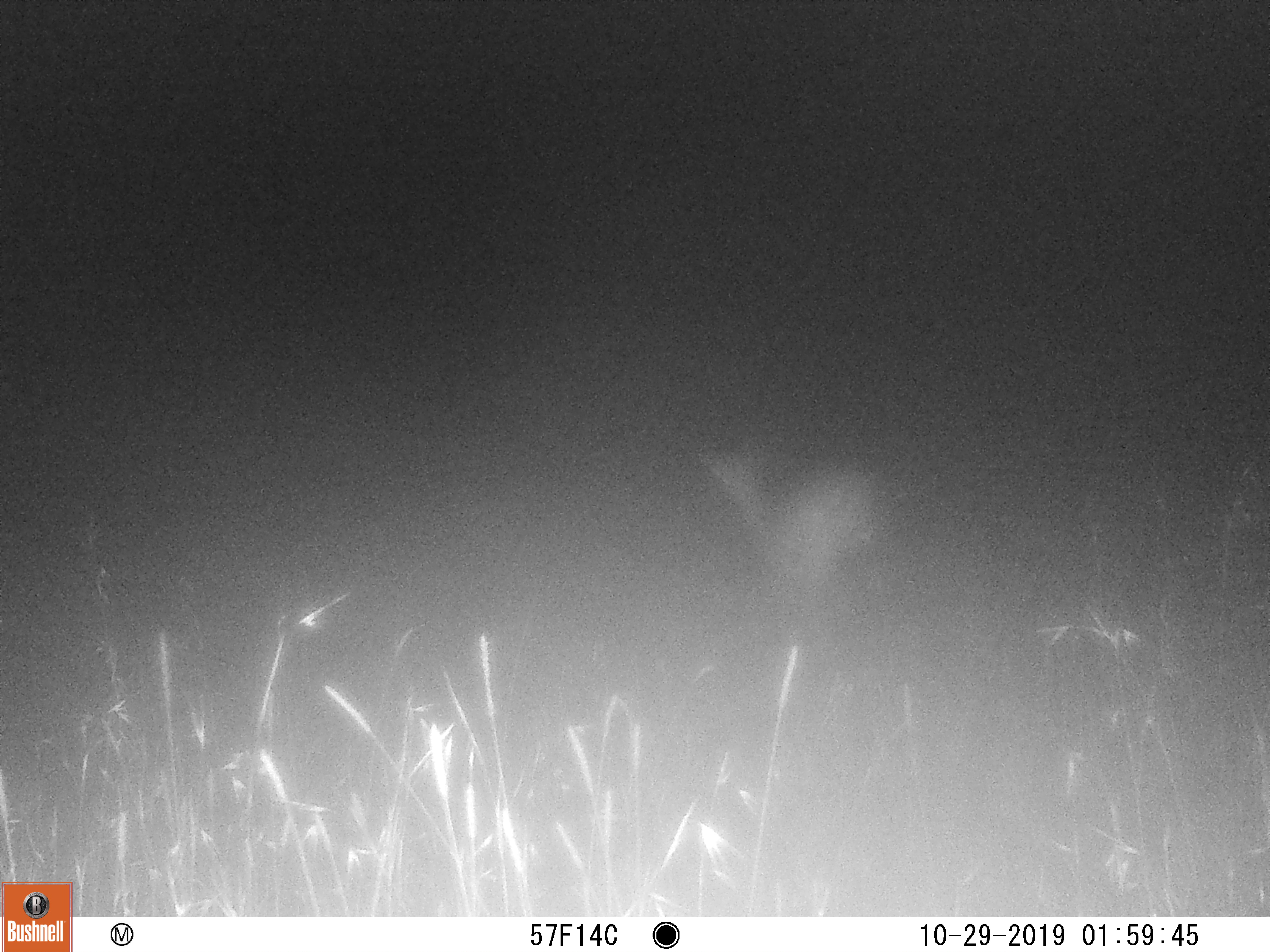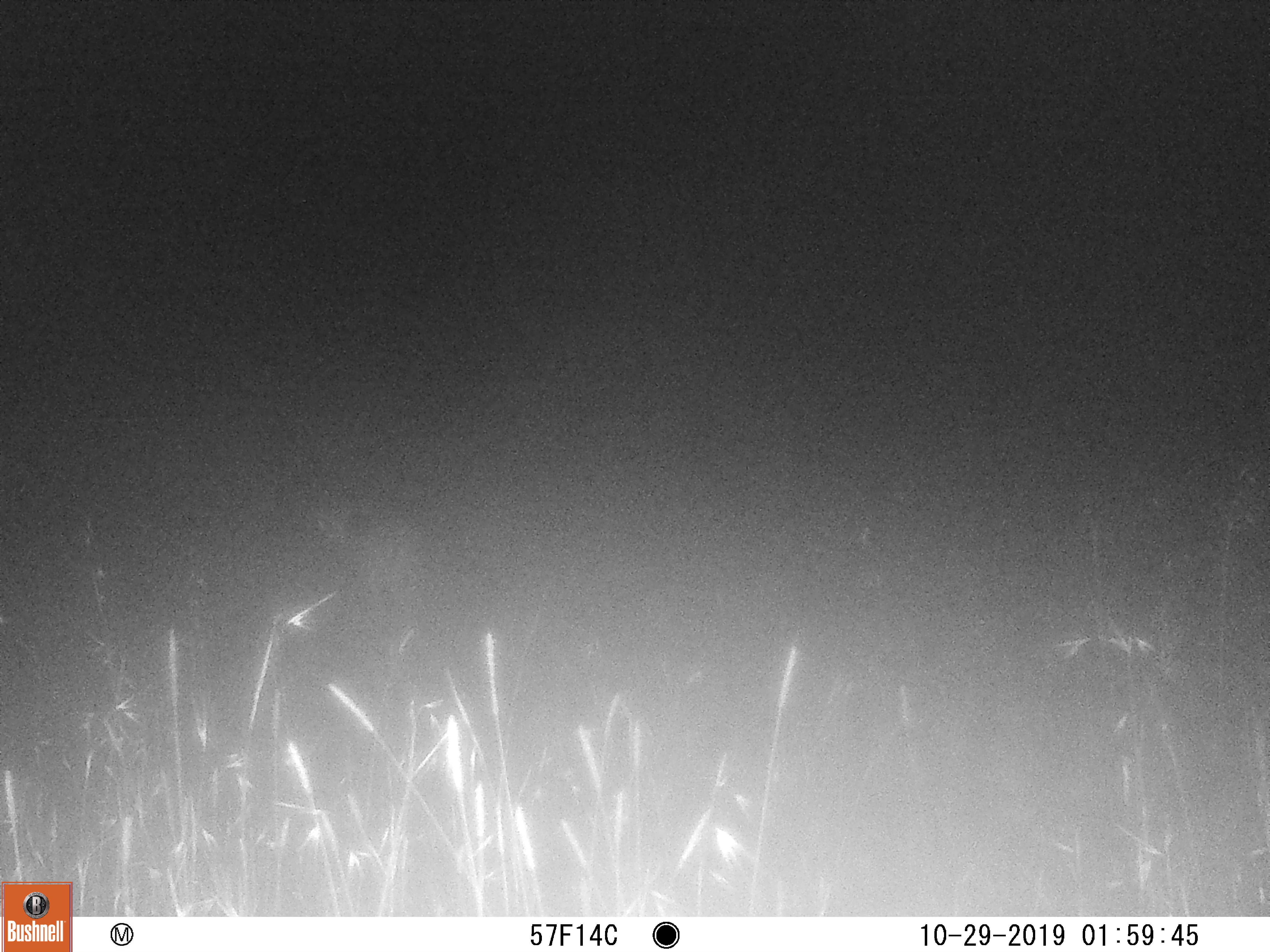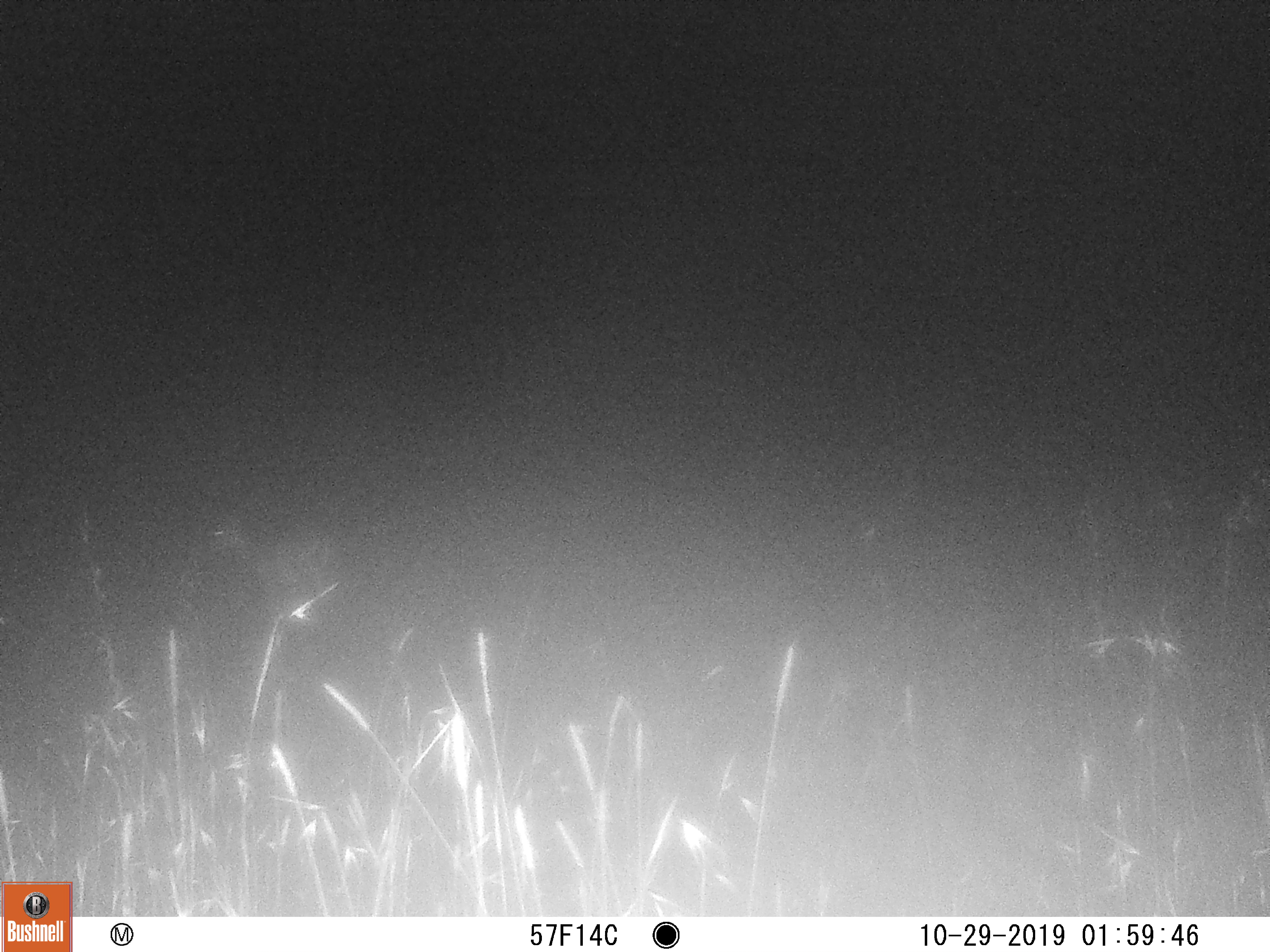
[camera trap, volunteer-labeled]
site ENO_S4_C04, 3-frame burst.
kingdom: Animalia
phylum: Chordata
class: Mammalia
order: Artiodactyla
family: Bovidae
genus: Aepyceros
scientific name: Aepyceros melampus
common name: impala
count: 1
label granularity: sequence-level